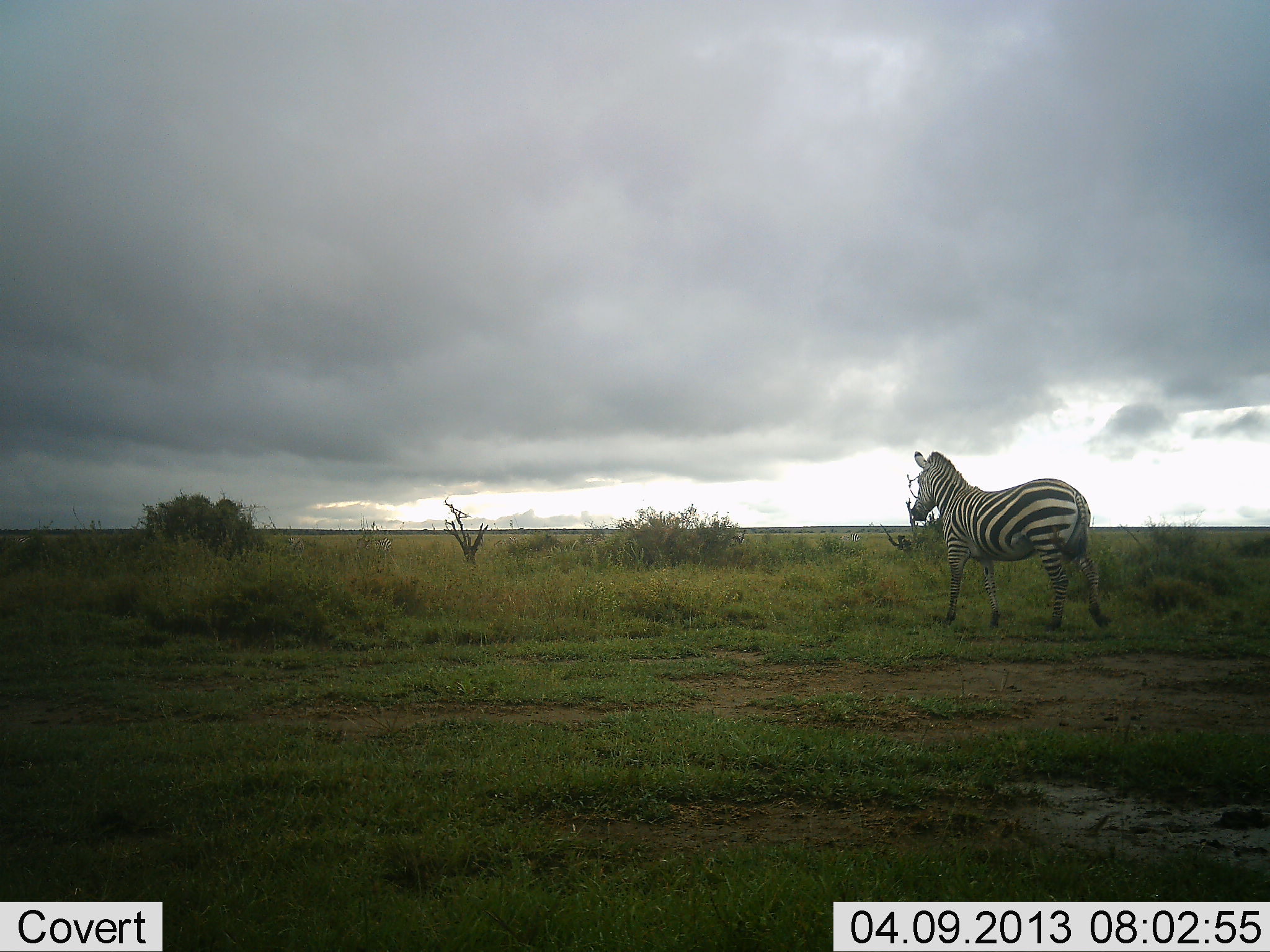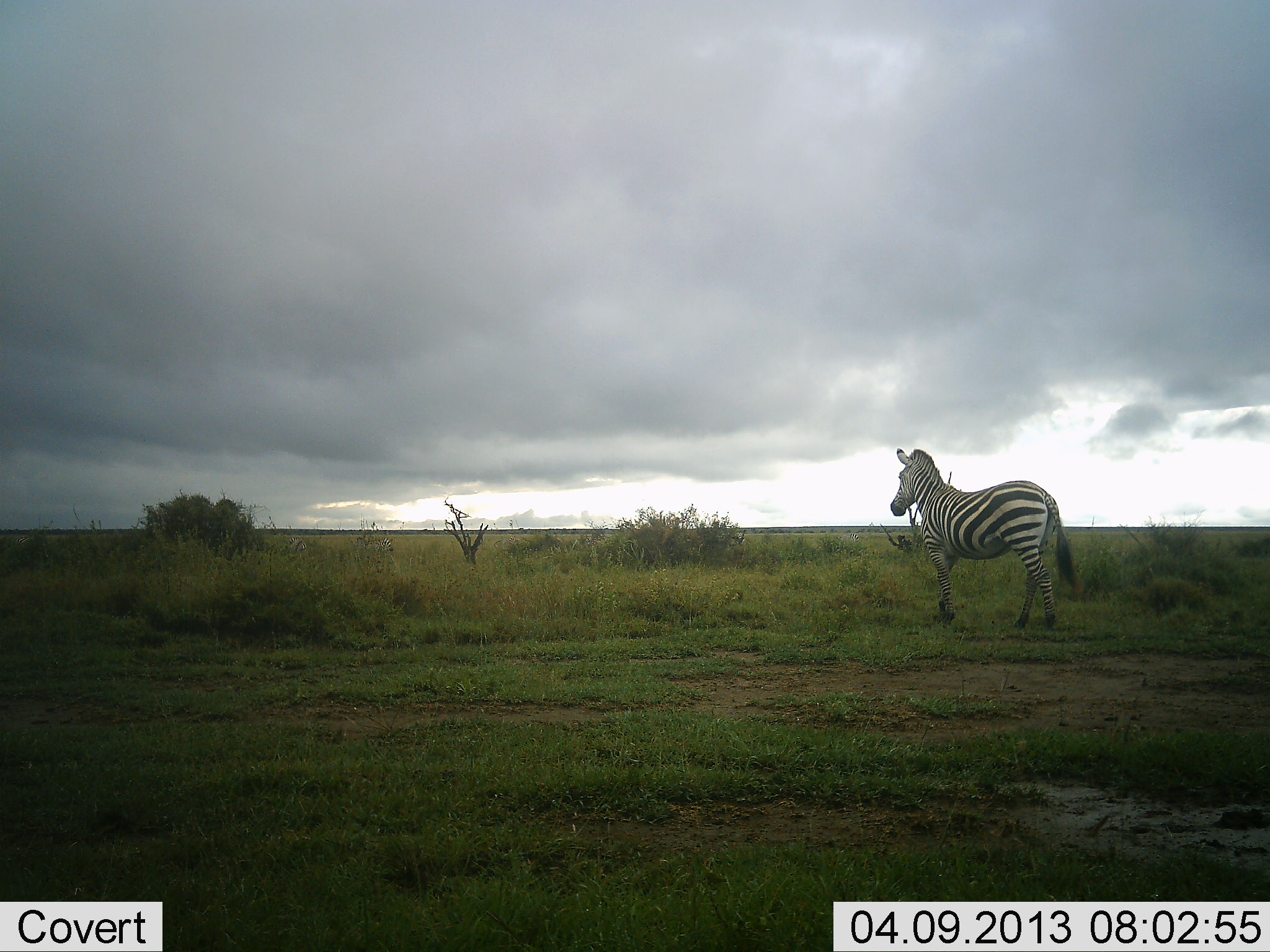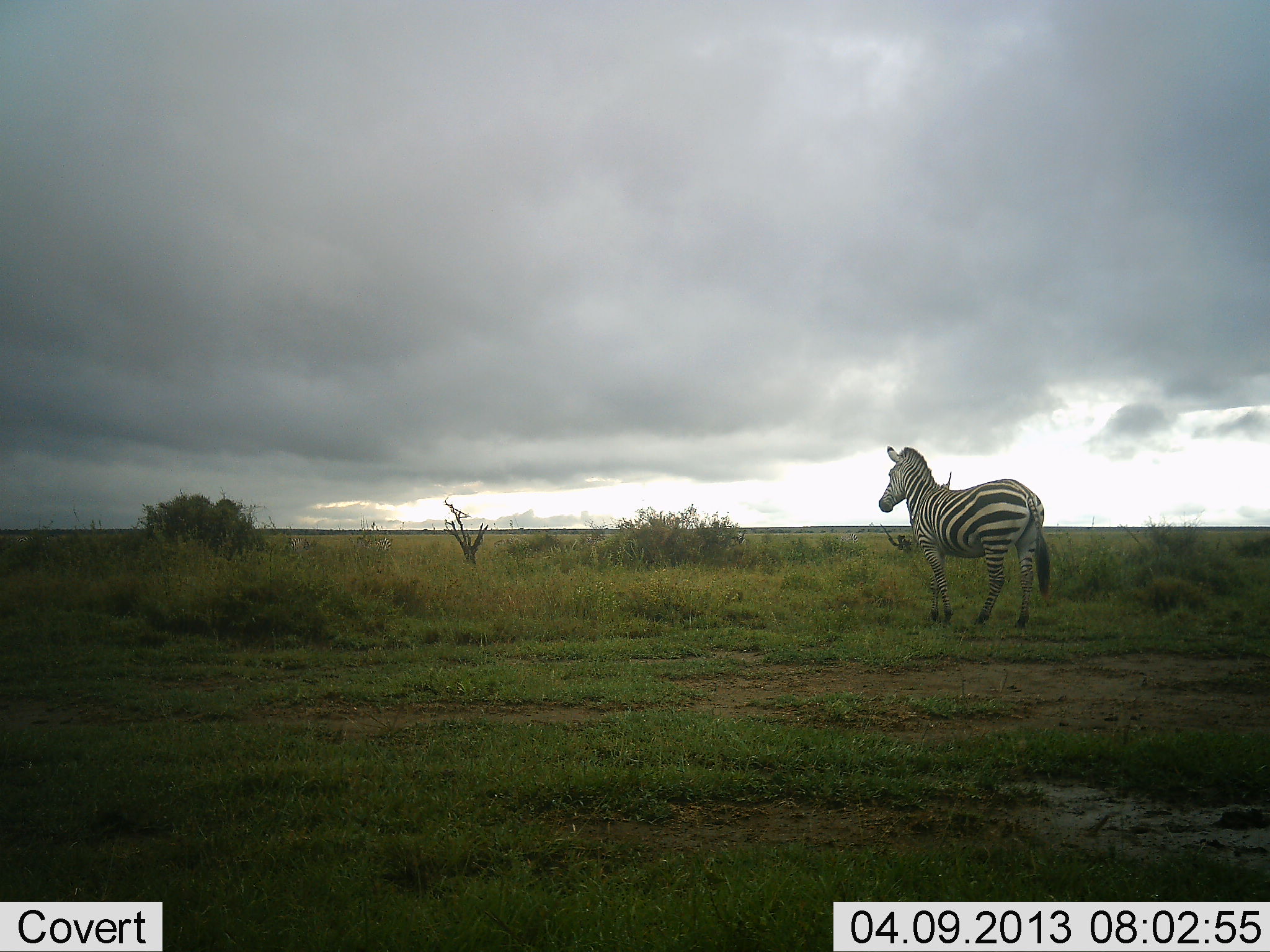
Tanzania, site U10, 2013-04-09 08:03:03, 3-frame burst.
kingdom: Animalia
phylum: Chordata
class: Mammalia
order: Perissodactyla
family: Equidae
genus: Equus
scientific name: Equus quagga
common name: plains zebra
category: zebra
Zebra (plains zebra) (Equus quagga), count 1. Behavior (volunteer vote fractions): standing 6%, resting 0%, moving 94%, interacting 0%. Young present (vote fraction): 0%. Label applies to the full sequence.